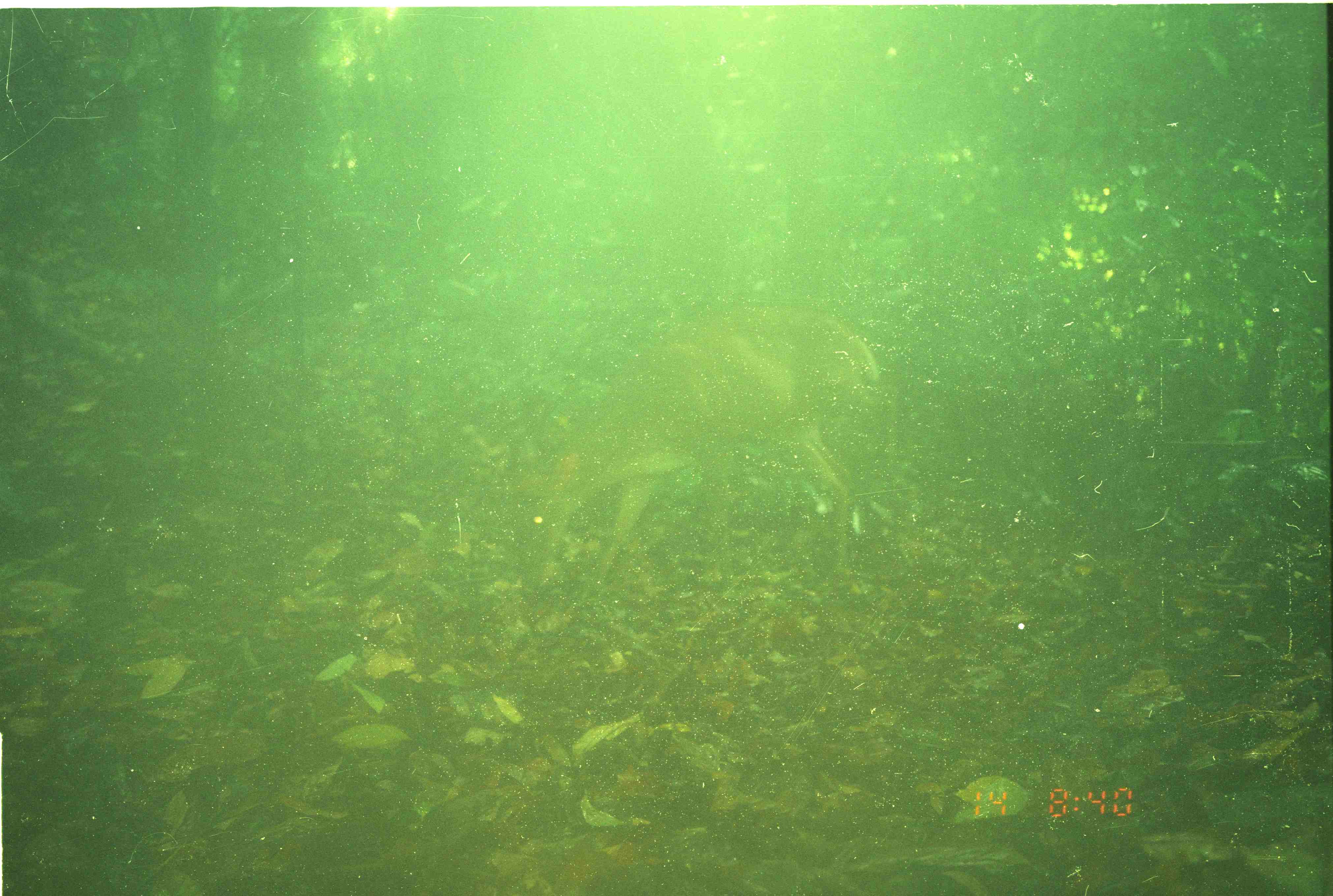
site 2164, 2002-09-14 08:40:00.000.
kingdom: Animalia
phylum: Chordata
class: Mammalia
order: Artiodactyla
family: Cervidae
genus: Muntiacus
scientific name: Muntiacus muntjak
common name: southern red muntjac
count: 1